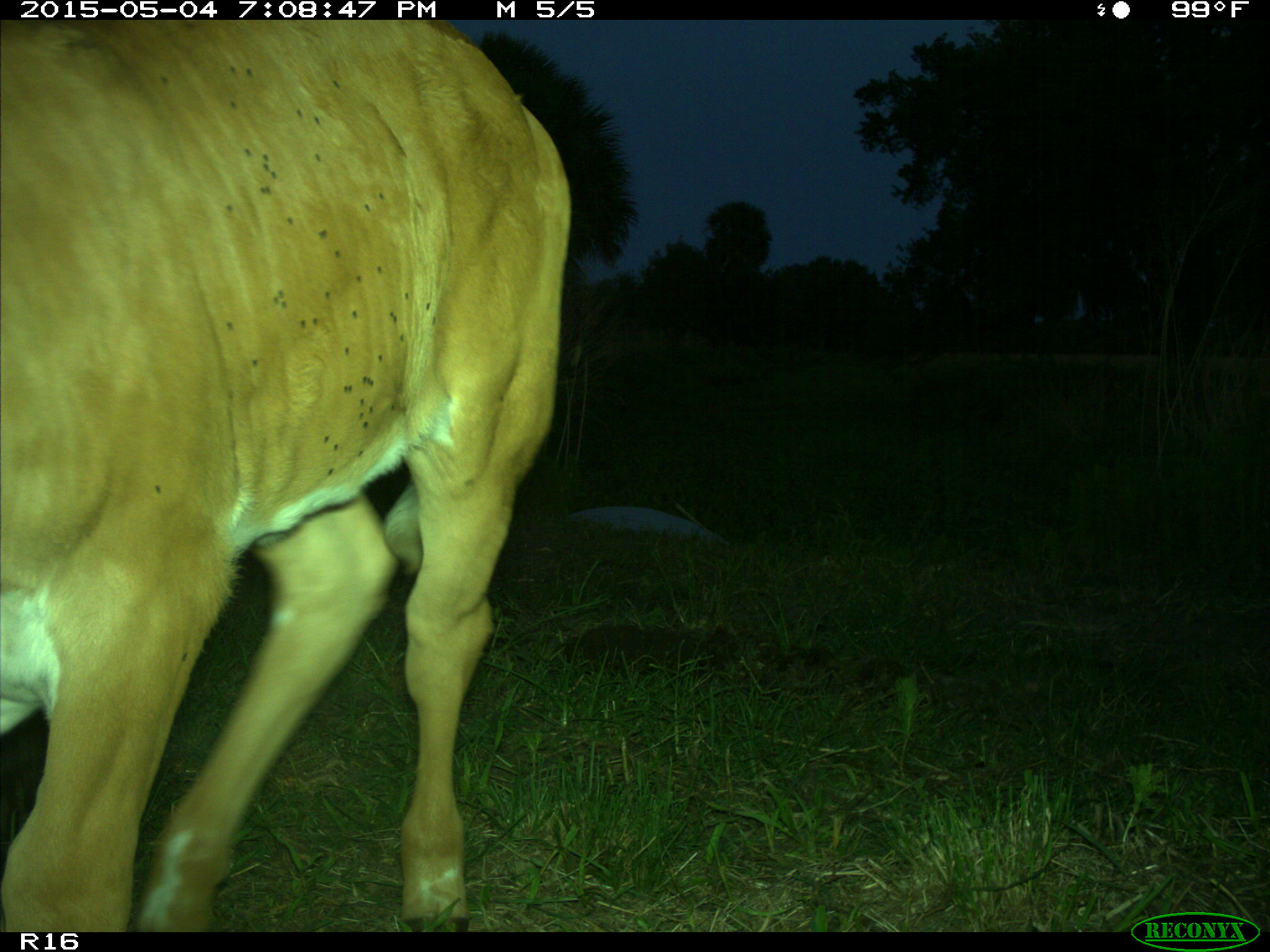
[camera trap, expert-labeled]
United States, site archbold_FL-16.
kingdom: Animalia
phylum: Chordata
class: Mammalia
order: Artiodactyla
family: Bovidae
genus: Bos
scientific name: Bos taurus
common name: domestic cow